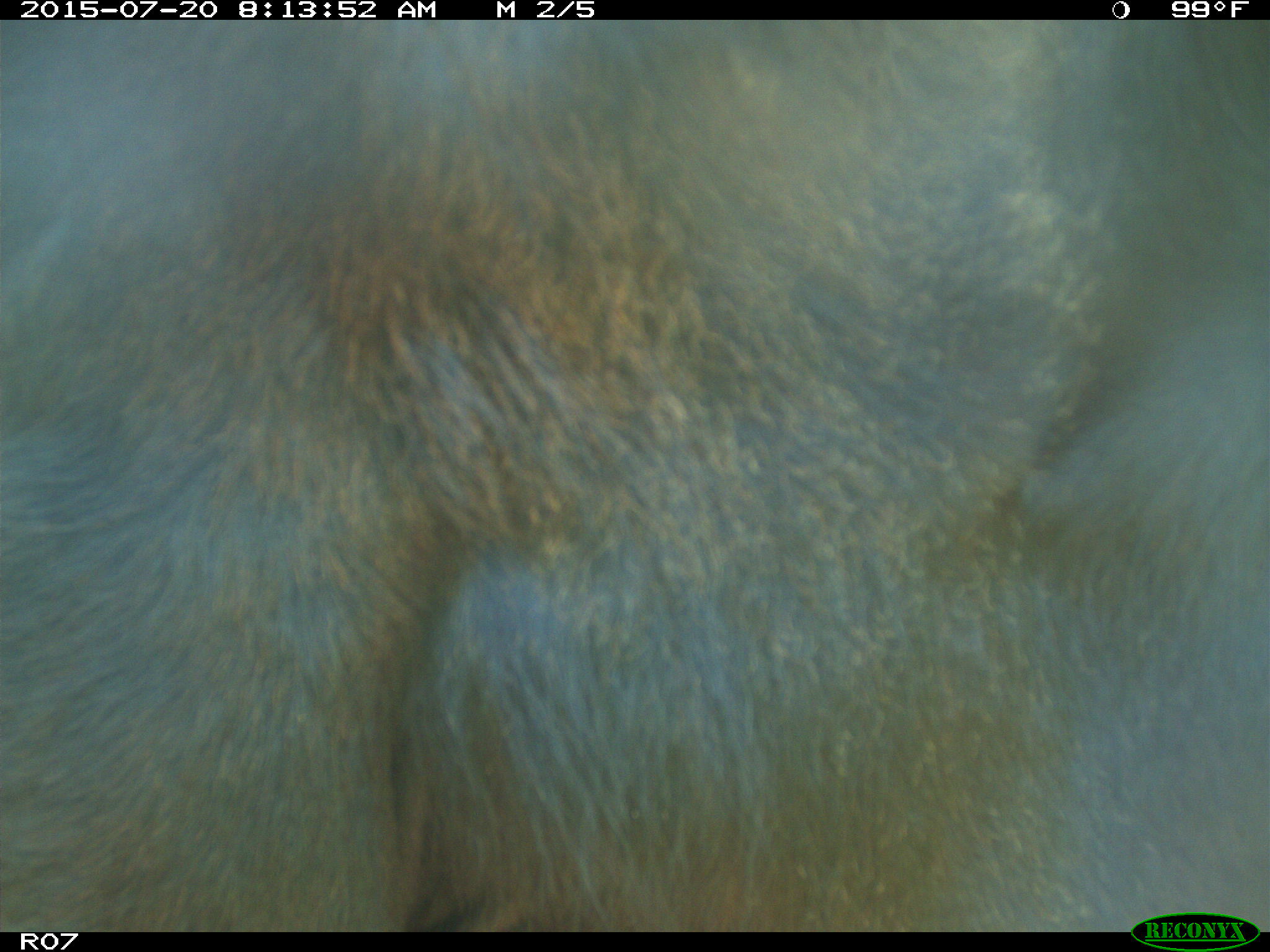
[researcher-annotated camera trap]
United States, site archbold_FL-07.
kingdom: Animalia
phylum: Chordata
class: Mammalia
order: Artiodactyla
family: Bovidae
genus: Bos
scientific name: Bos taurus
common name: domestic cow